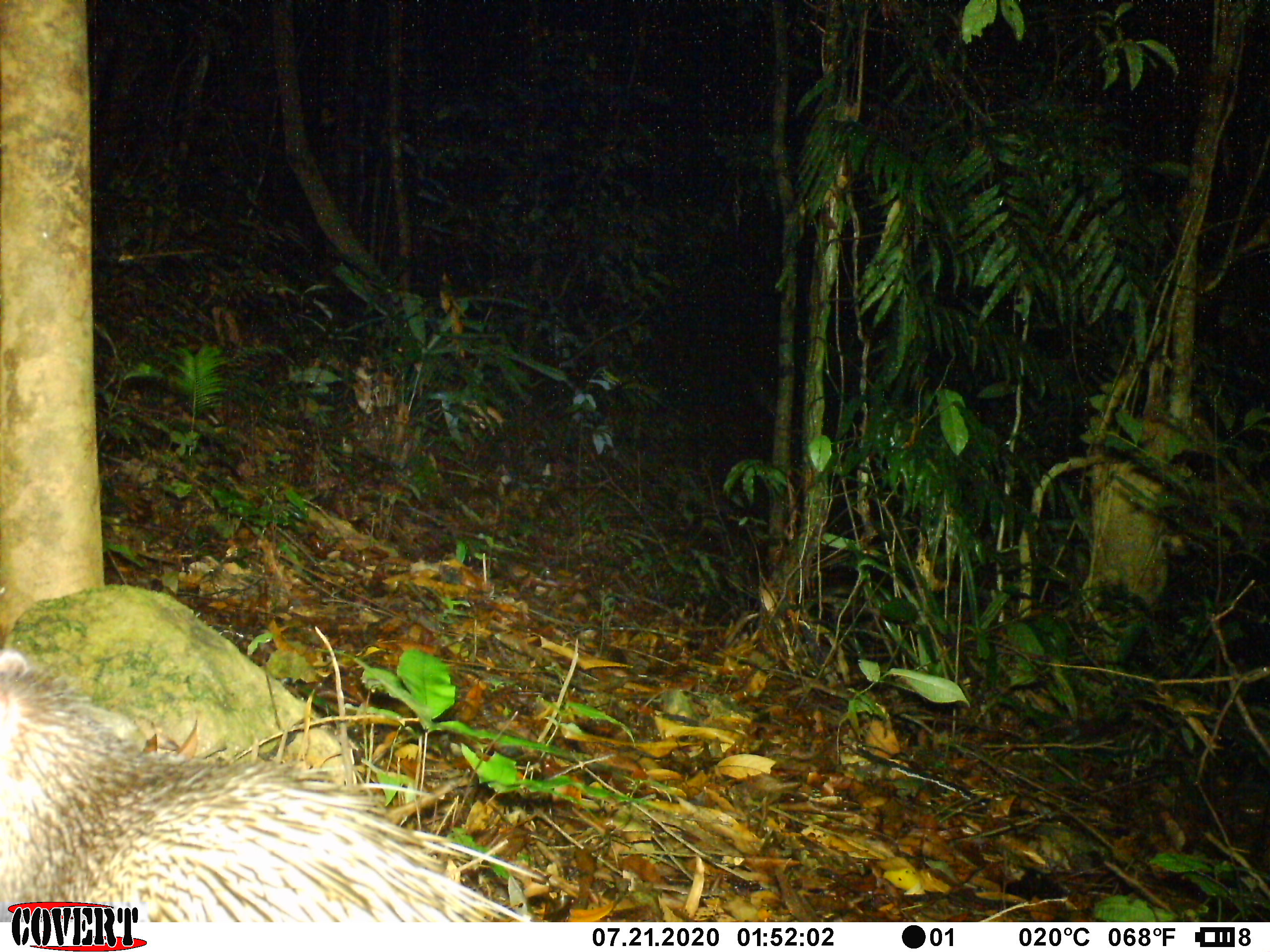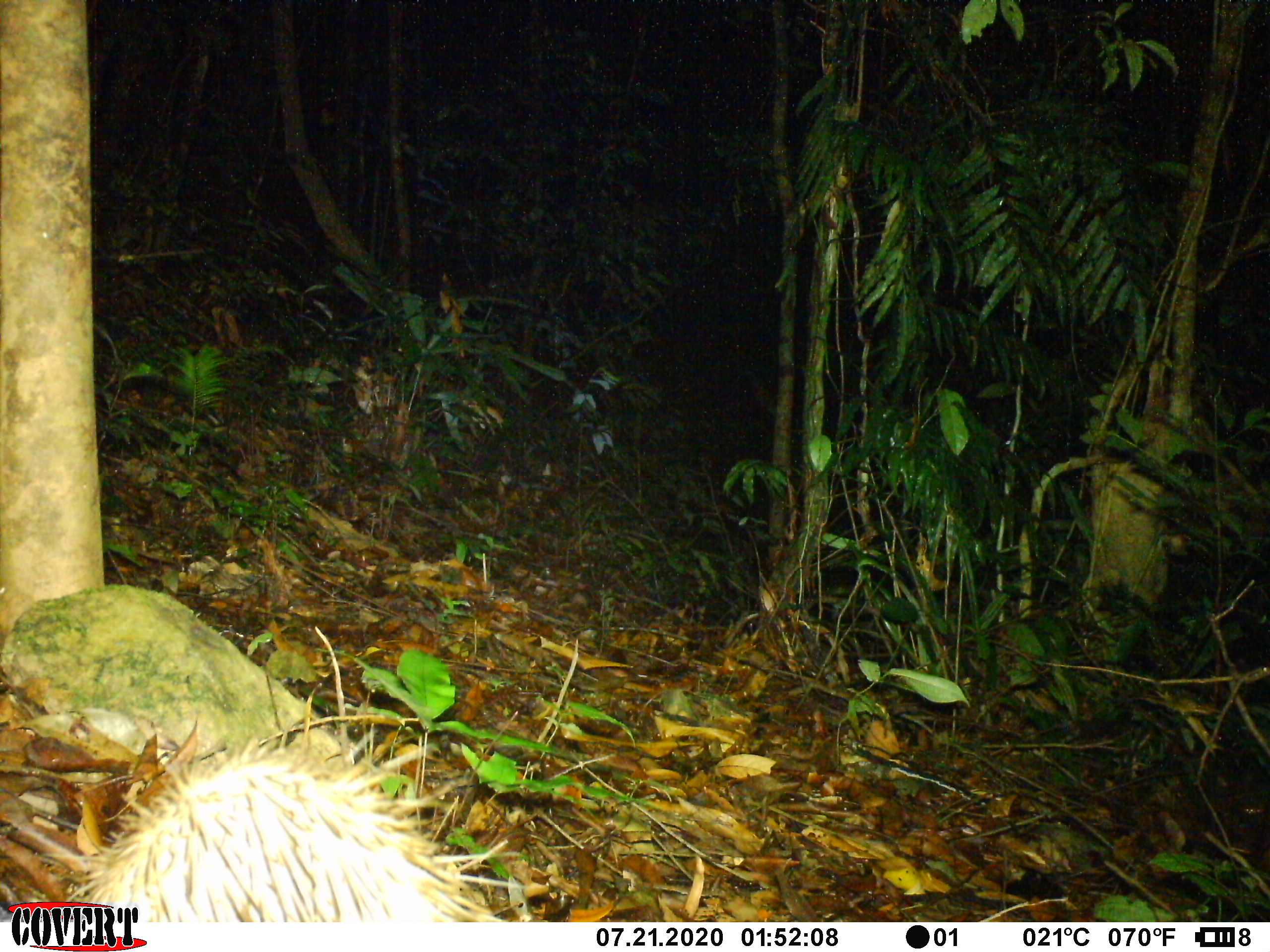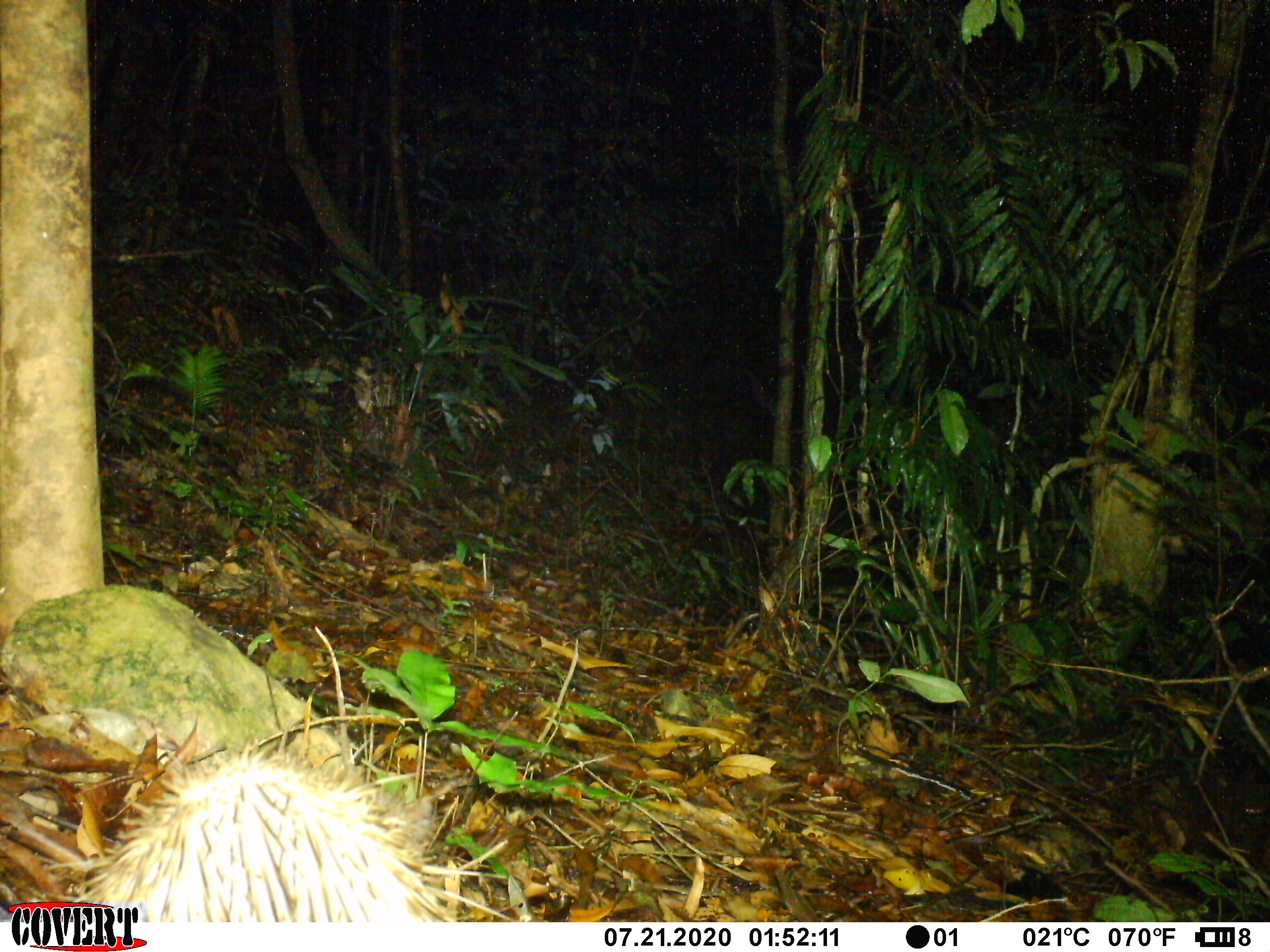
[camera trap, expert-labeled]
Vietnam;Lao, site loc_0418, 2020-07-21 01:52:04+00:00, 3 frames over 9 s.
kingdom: Animalia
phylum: Chordata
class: Mammalia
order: Rodentia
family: Hystricidae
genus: Atherurus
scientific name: Atherurus macrourus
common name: asiatic brush-tailed porcupine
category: asiatic brush tailed porcupine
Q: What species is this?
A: Asiatic brush tailed porcupine (asiatic brush-tailed porcupine) (Atherurus macrourus).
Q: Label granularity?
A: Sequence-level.